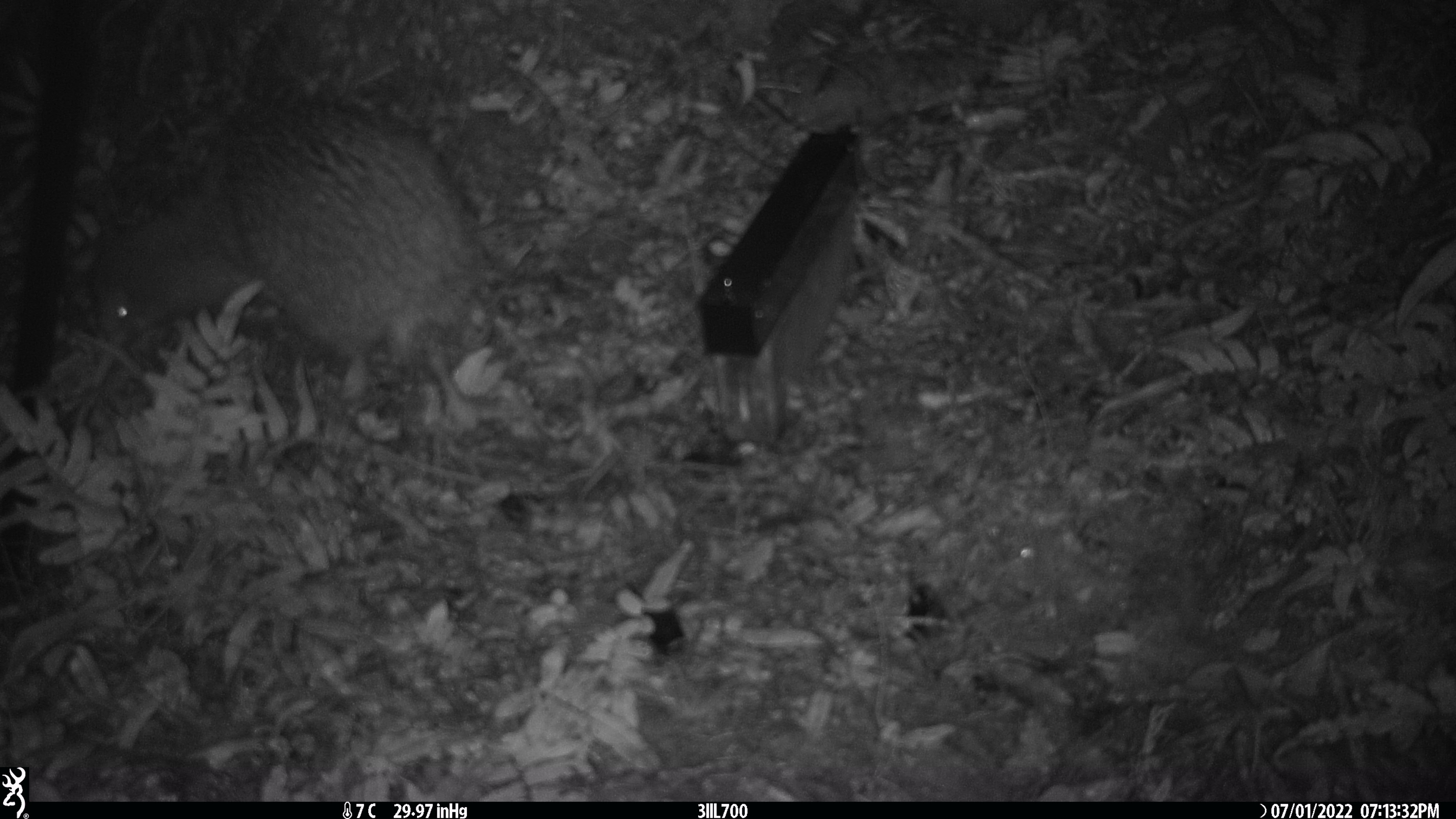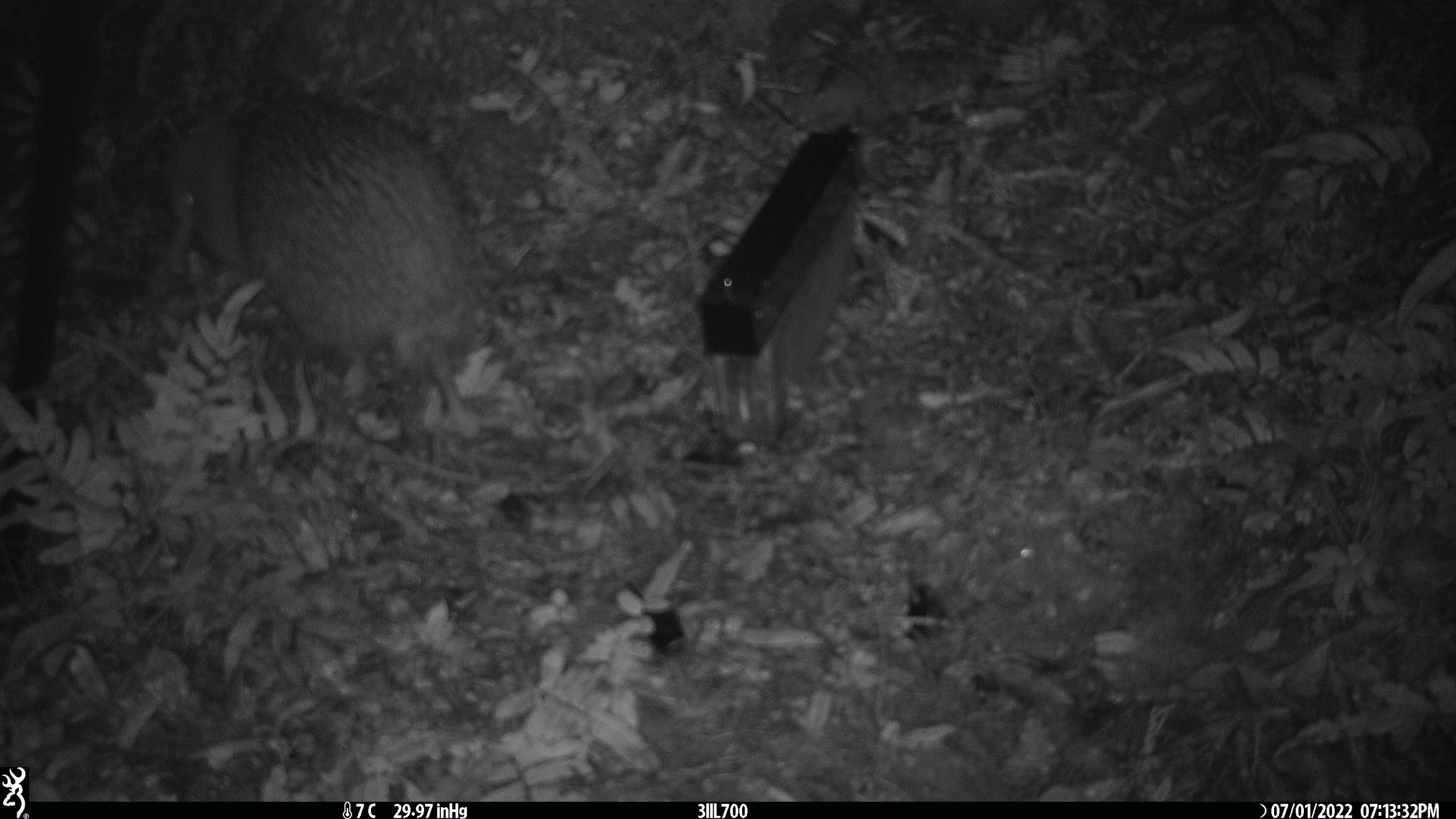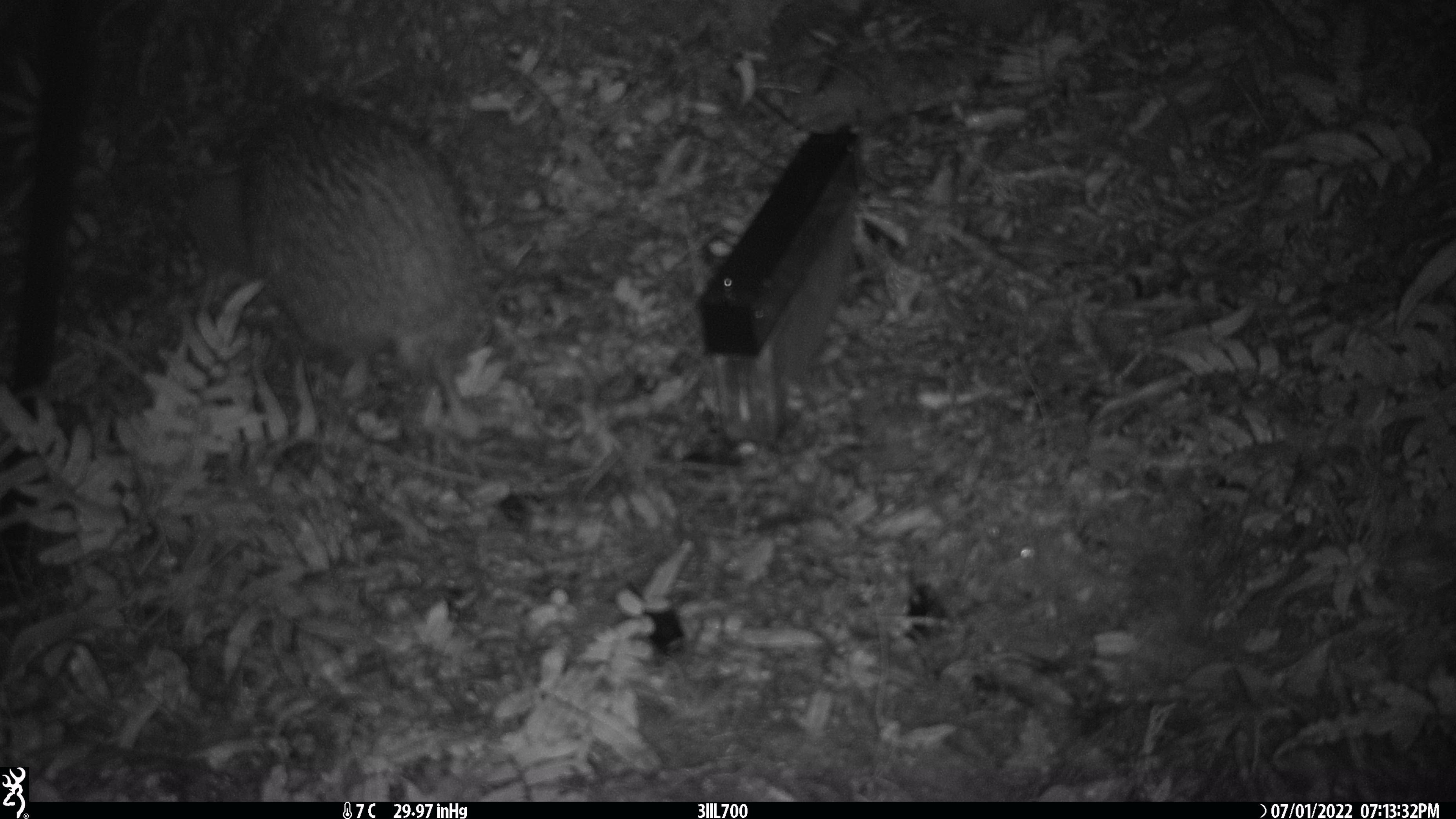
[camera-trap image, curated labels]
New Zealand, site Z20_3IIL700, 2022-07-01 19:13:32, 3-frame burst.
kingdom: Animalia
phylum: Chordata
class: Aves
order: Apterygiformes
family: Apterygidae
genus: Apteryx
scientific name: Apteryx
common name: kiwi